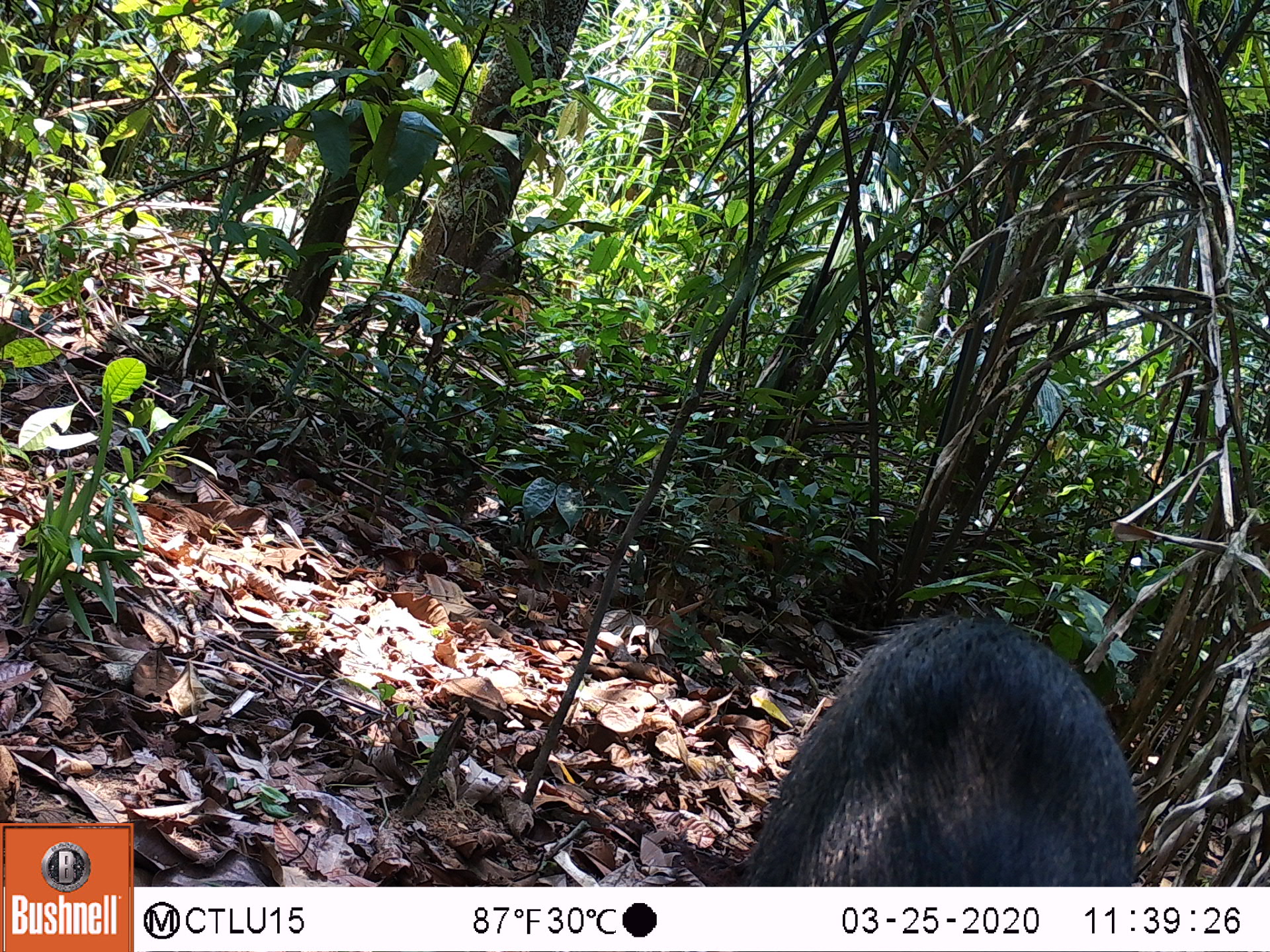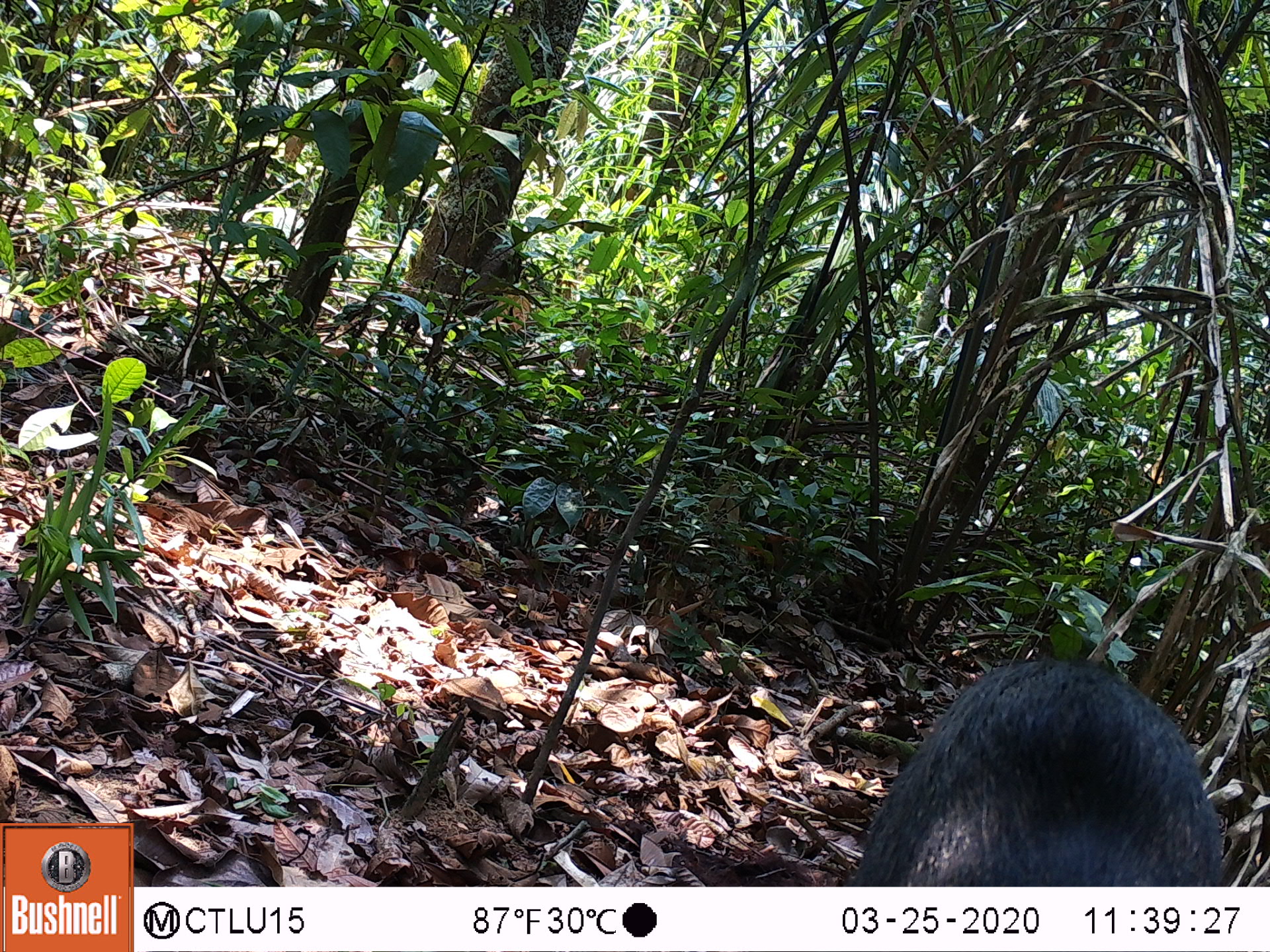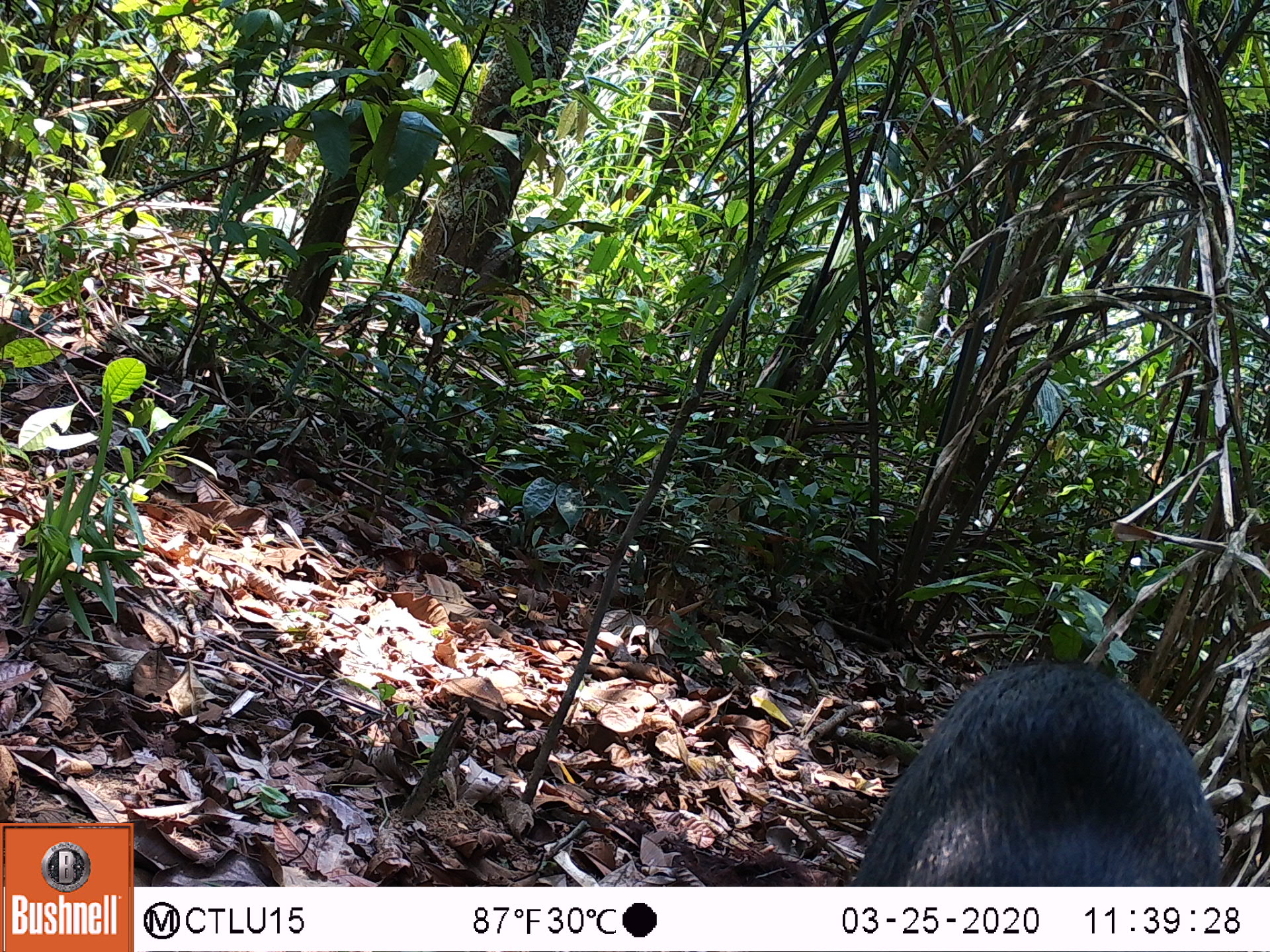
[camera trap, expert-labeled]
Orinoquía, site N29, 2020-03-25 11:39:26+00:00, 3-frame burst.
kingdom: Animalia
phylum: Chordata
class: Mammalia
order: Artiodactyla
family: Tayassuidae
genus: Pecari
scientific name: Pecari tajacu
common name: collared peccary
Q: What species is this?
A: Collared peccary (Pecari tajacu).